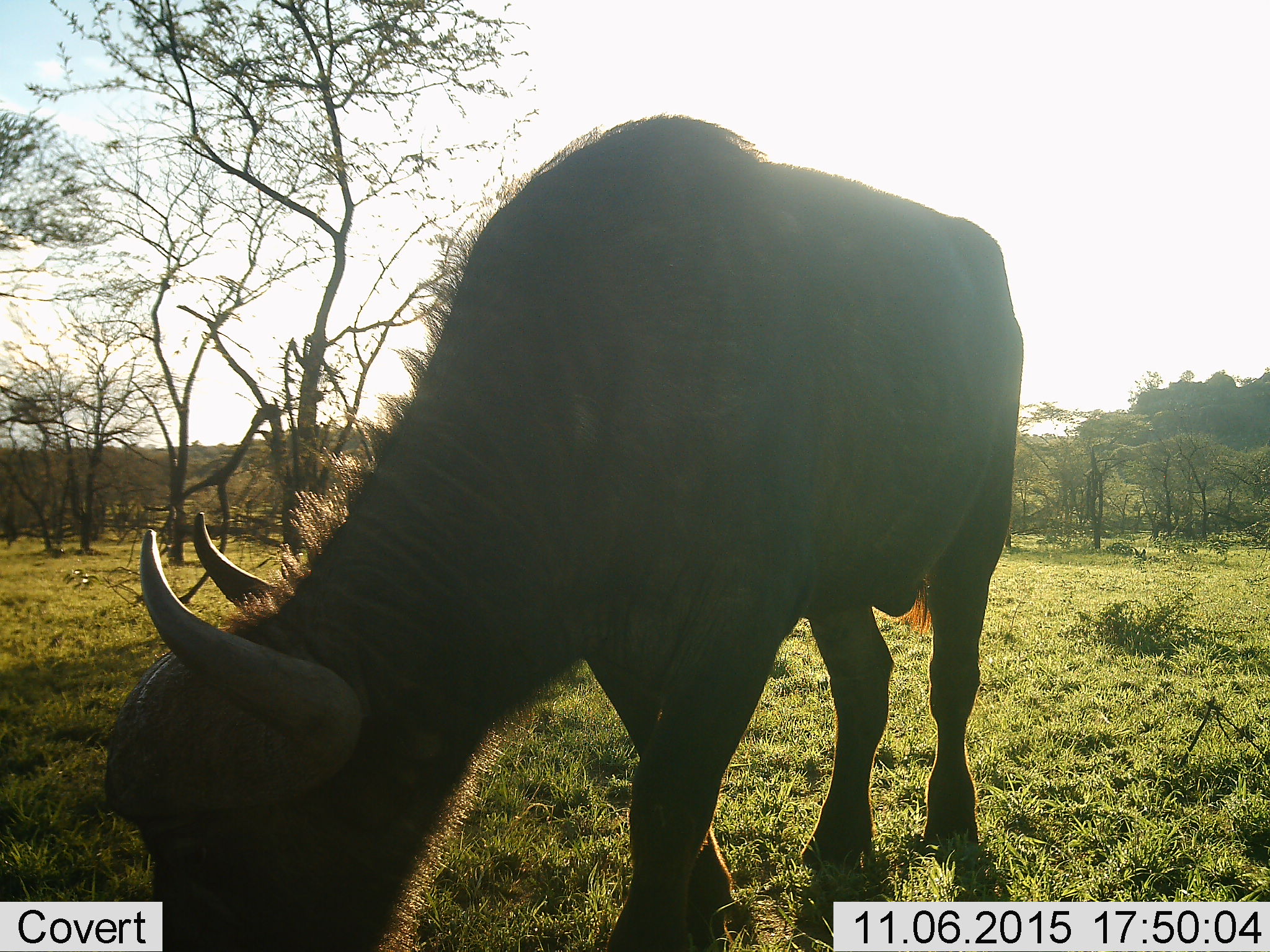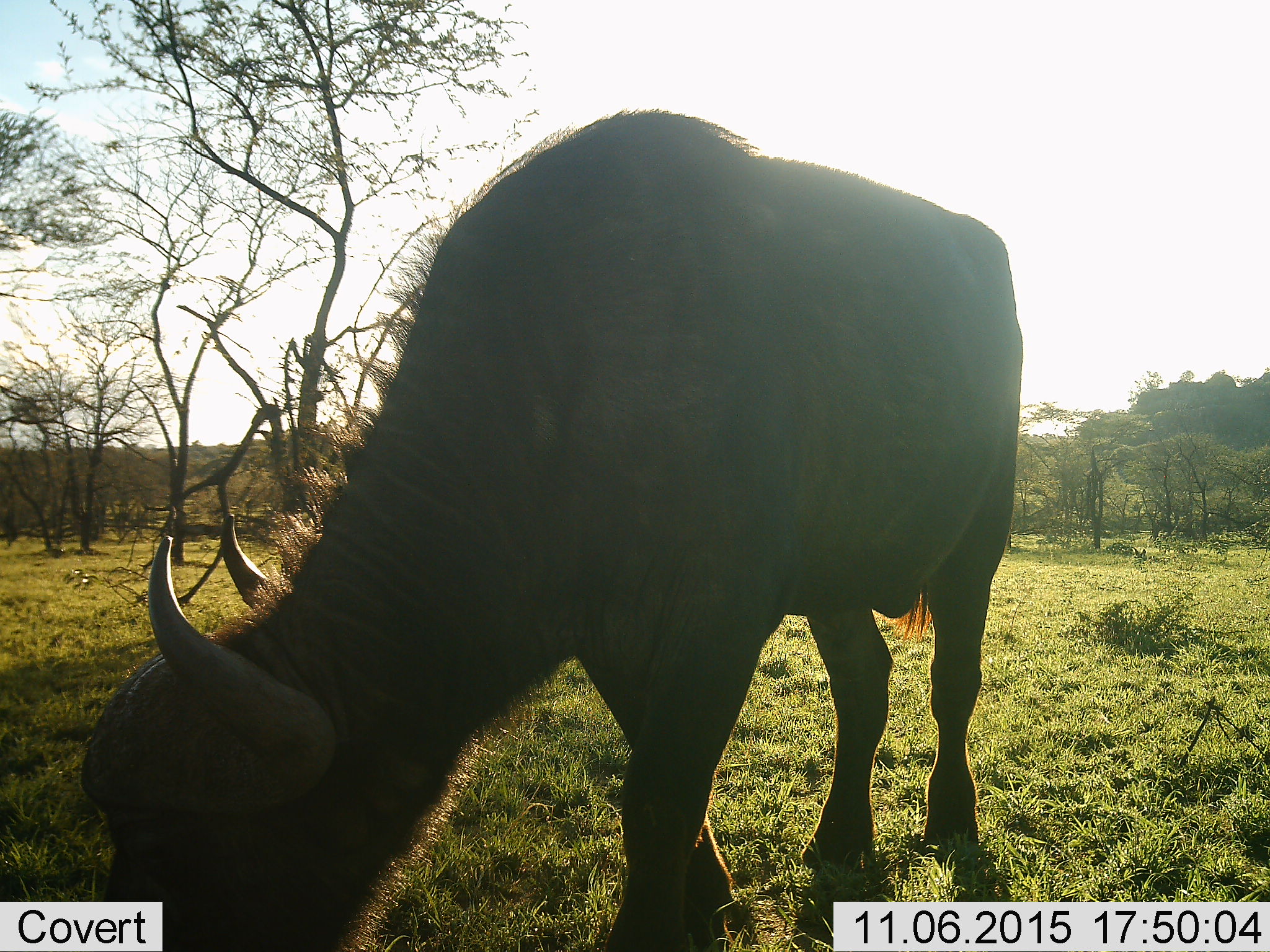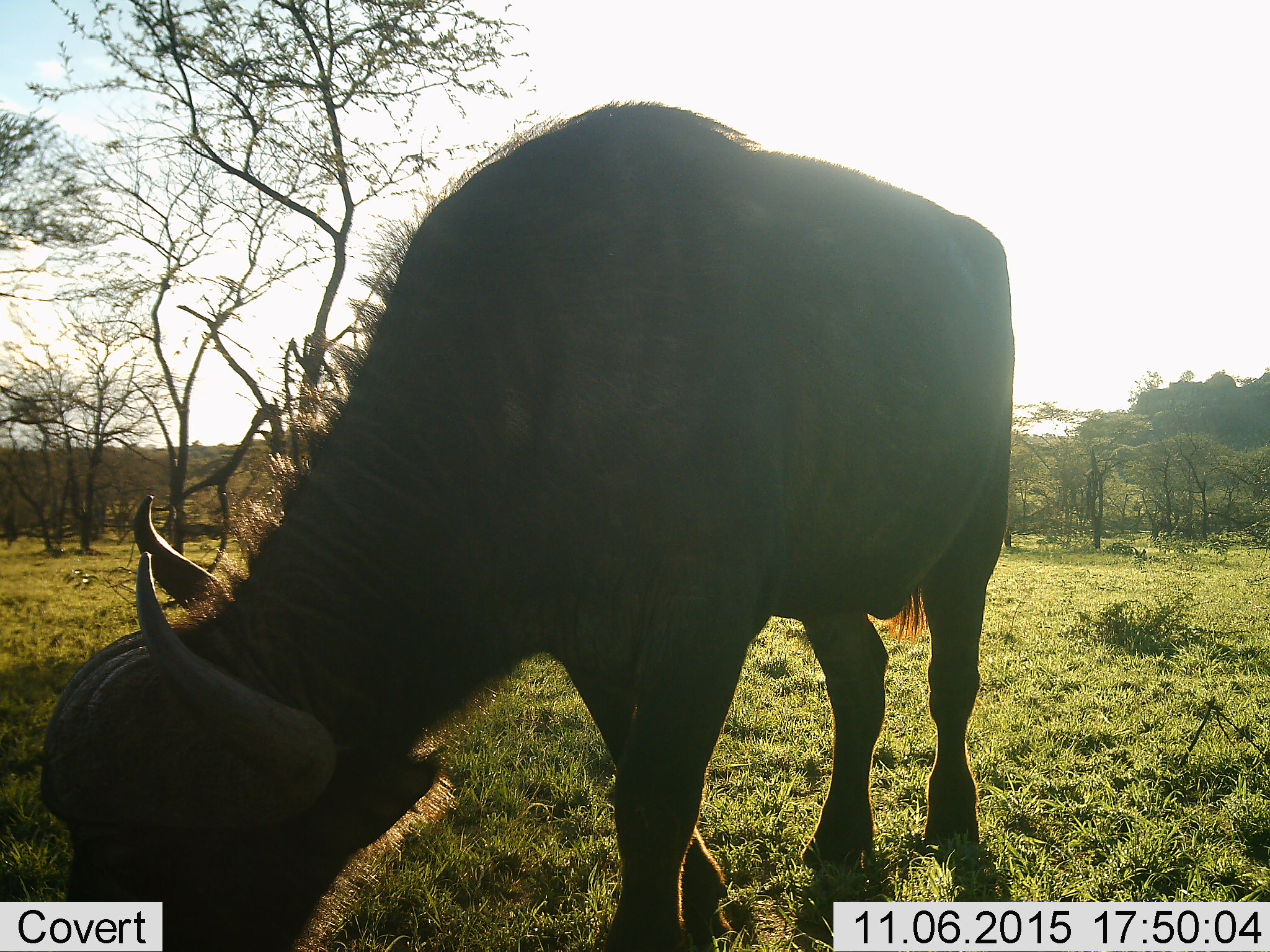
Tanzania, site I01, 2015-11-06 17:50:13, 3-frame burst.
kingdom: Animalia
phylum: Chordata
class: Mammalia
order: Artiodactyla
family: Bovidae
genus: Syncerus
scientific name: Syncerus caffer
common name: cape buffalo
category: buffalo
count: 1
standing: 11%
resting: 0%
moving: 0%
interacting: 0%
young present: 0%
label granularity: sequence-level